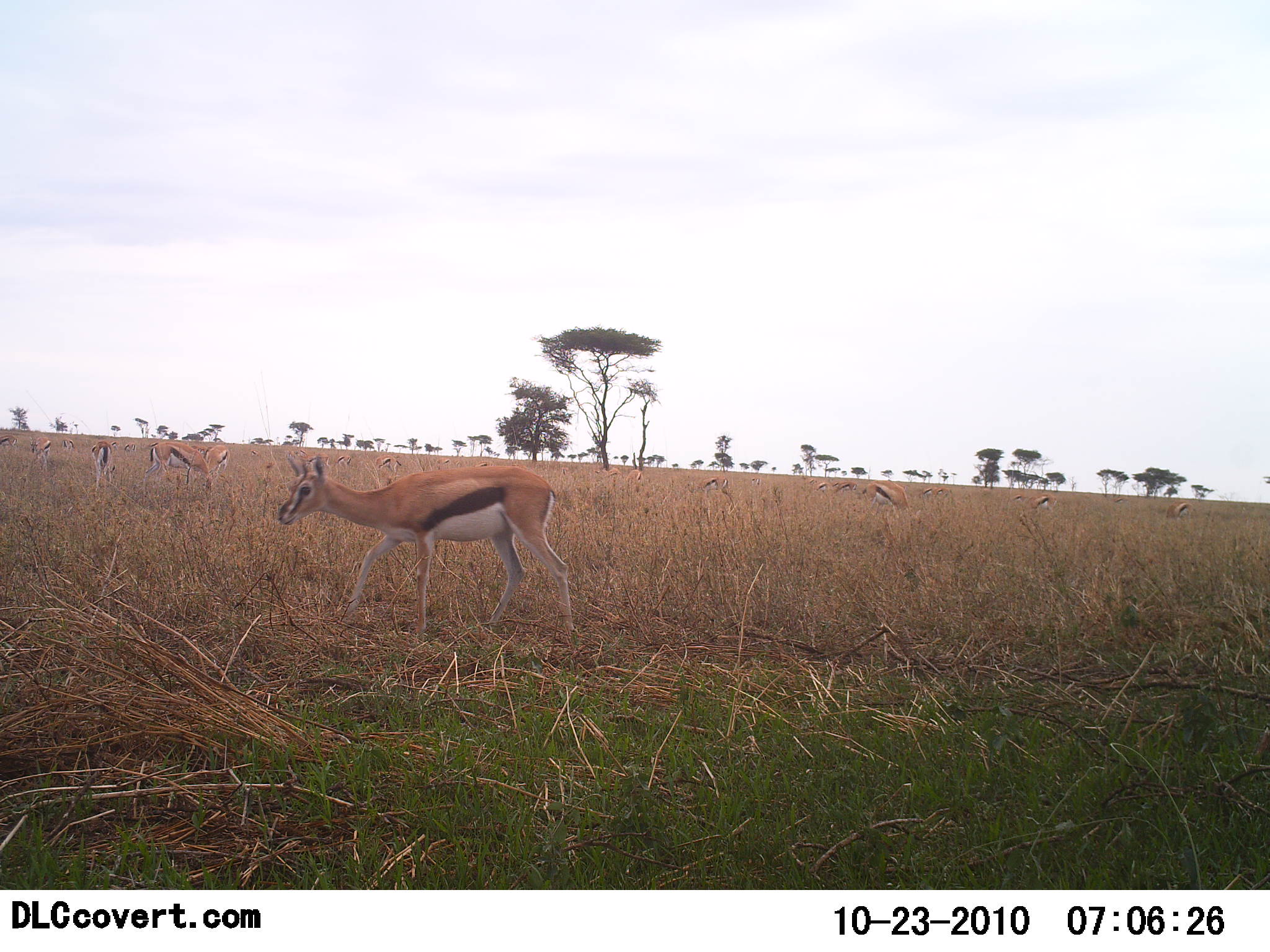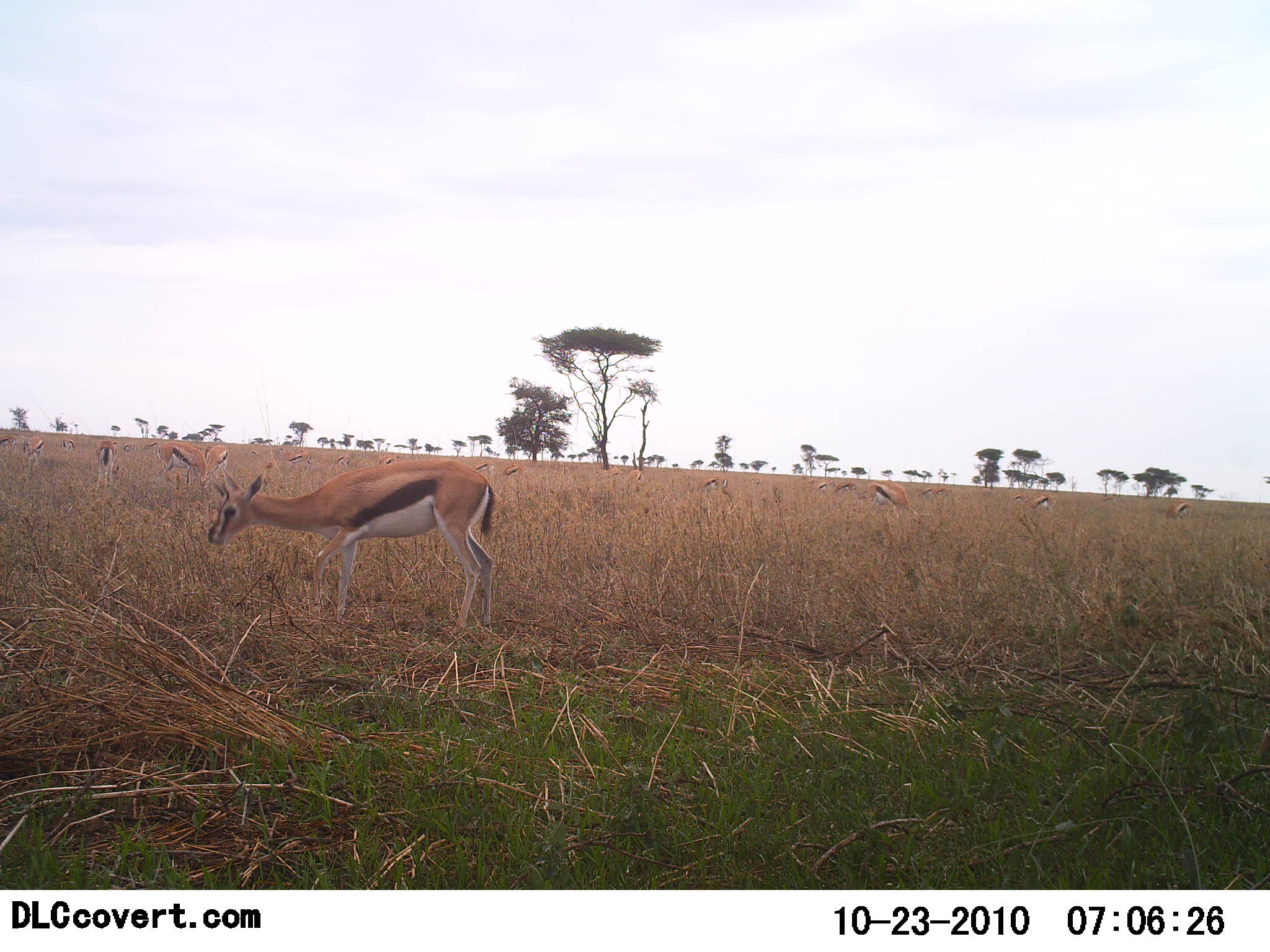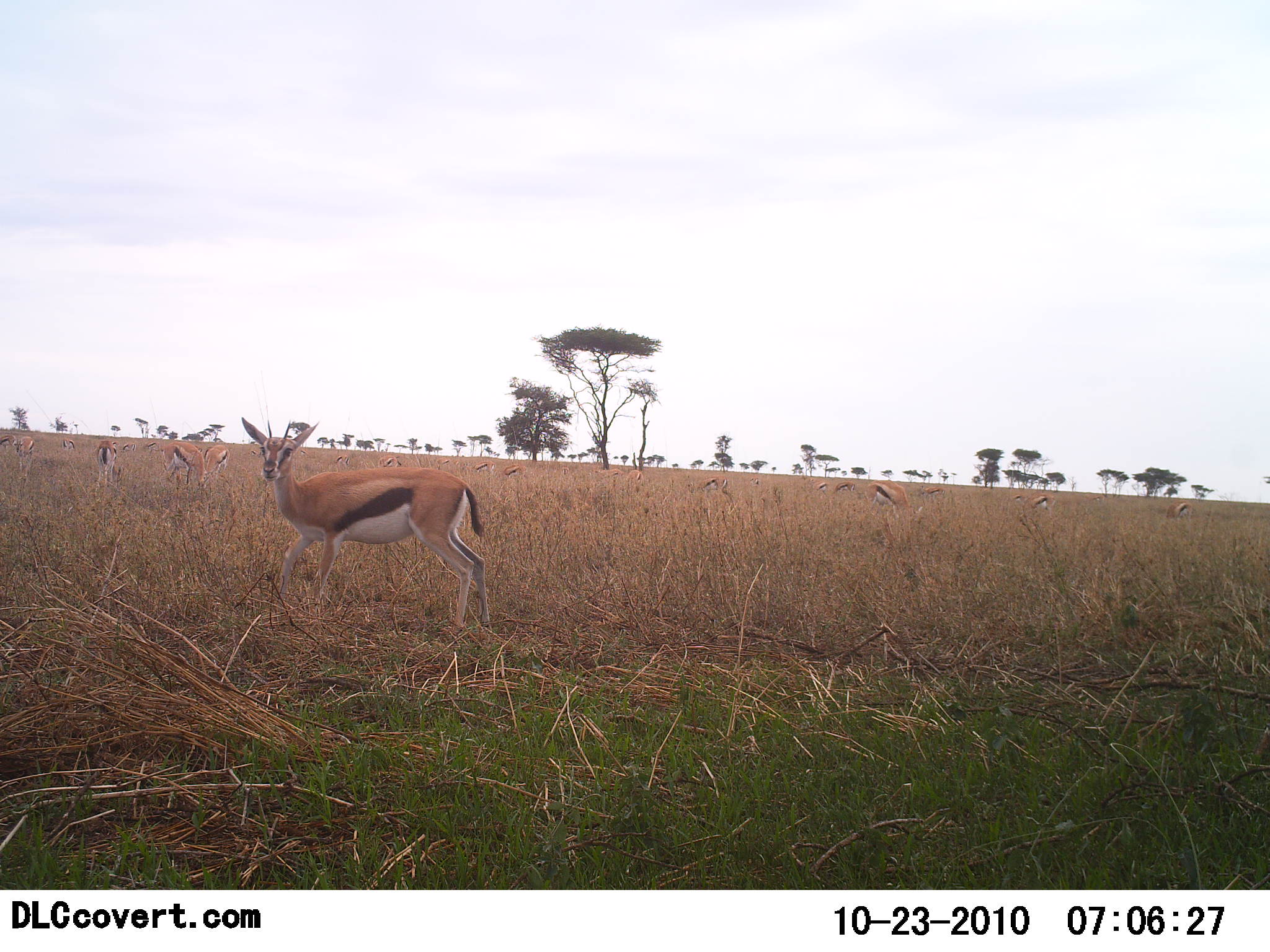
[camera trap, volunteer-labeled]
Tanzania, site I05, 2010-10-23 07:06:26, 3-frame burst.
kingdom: Animalia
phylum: Chordata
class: Mammalia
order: Artiodactyla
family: Bovidae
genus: Eudorcas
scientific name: Eudorcas thomsonii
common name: thomson's gazelle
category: gazellethomsons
Gazellethomsons (thomson's gazelle) (Eudorcas thomsonii), count 11-50. Behavior (volunteer vote fractions): standing 63%, resting 0%, moving 32%, interacting 0%. Young present (vote fraction): 0%. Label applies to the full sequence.